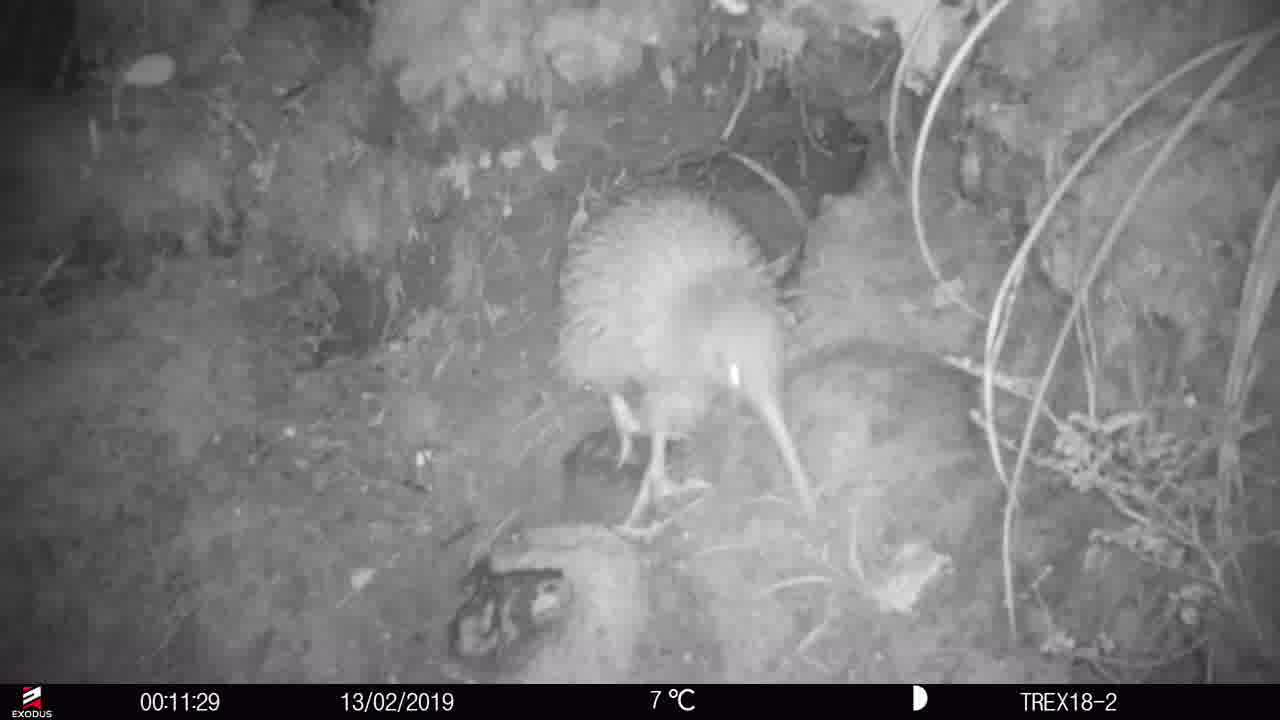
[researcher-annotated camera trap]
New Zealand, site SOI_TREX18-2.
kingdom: Animalia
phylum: Chordata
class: Aves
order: Apterygiformes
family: Apterygidae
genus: Apteryx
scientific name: Apteryx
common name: kiwi